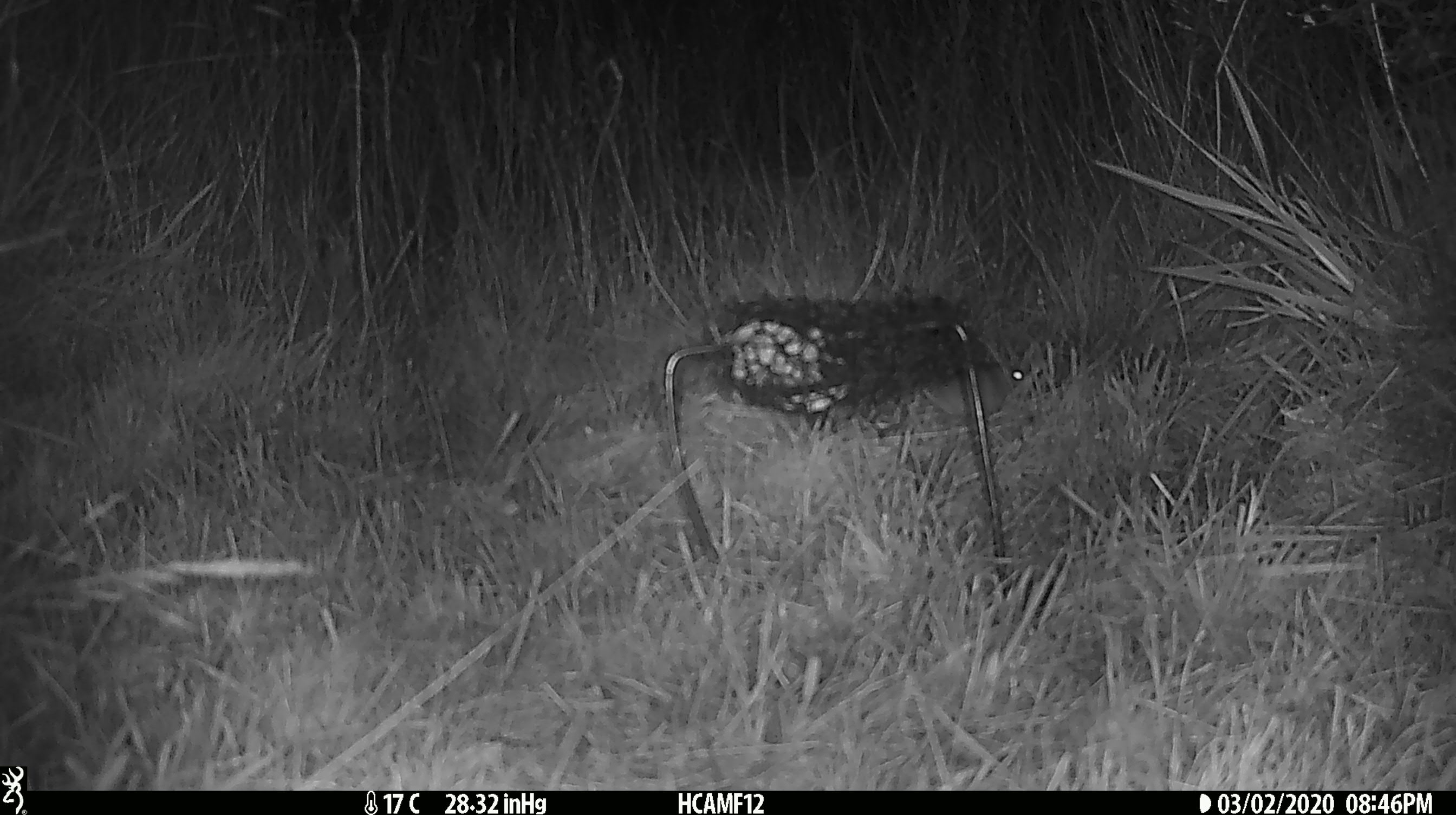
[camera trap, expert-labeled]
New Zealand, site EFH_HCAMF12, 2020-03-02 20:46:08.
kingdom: Animalia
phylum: Chordata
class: Mammalia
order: Rodentia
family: Muridae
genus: Mus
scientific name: Mus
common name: mouse